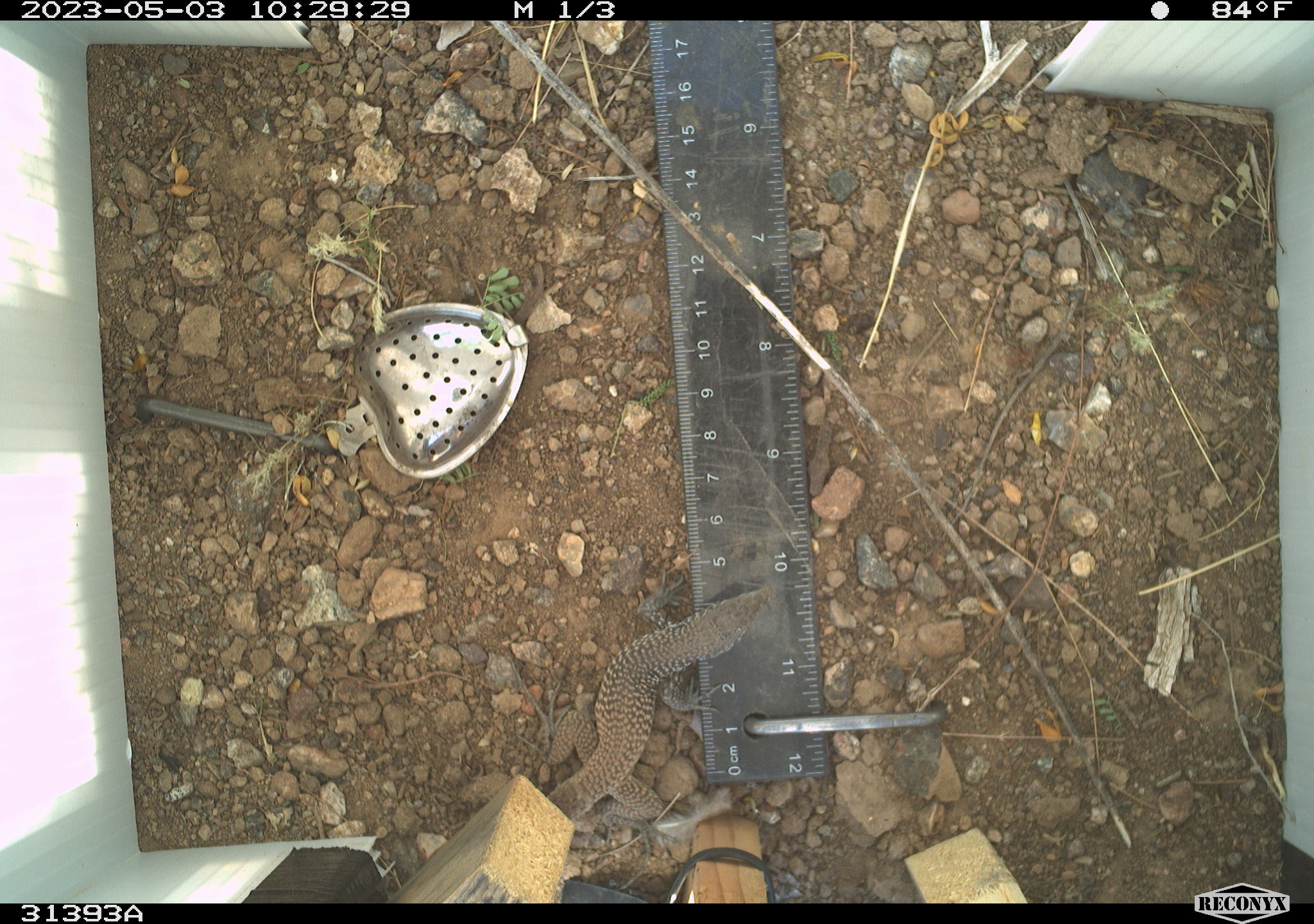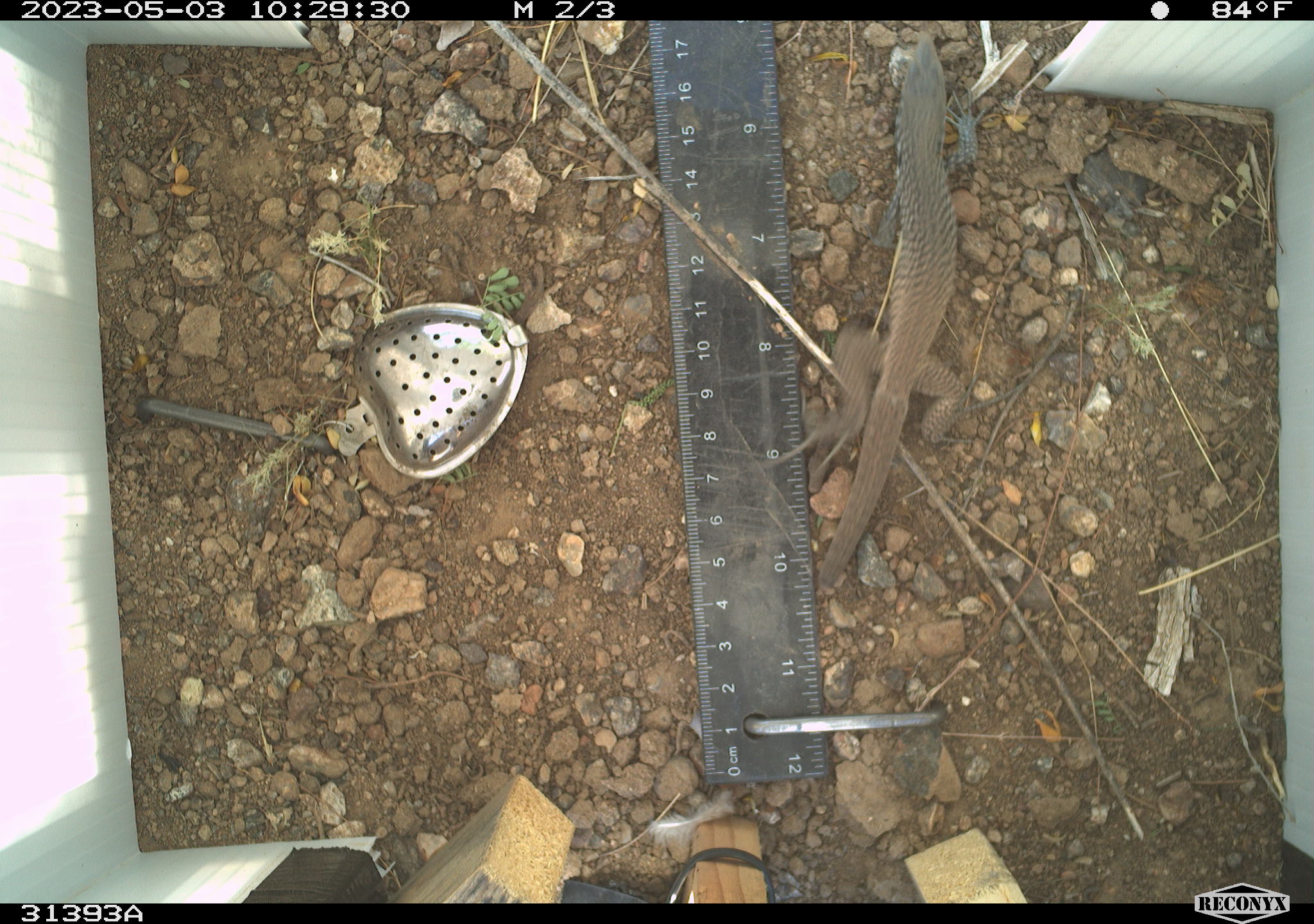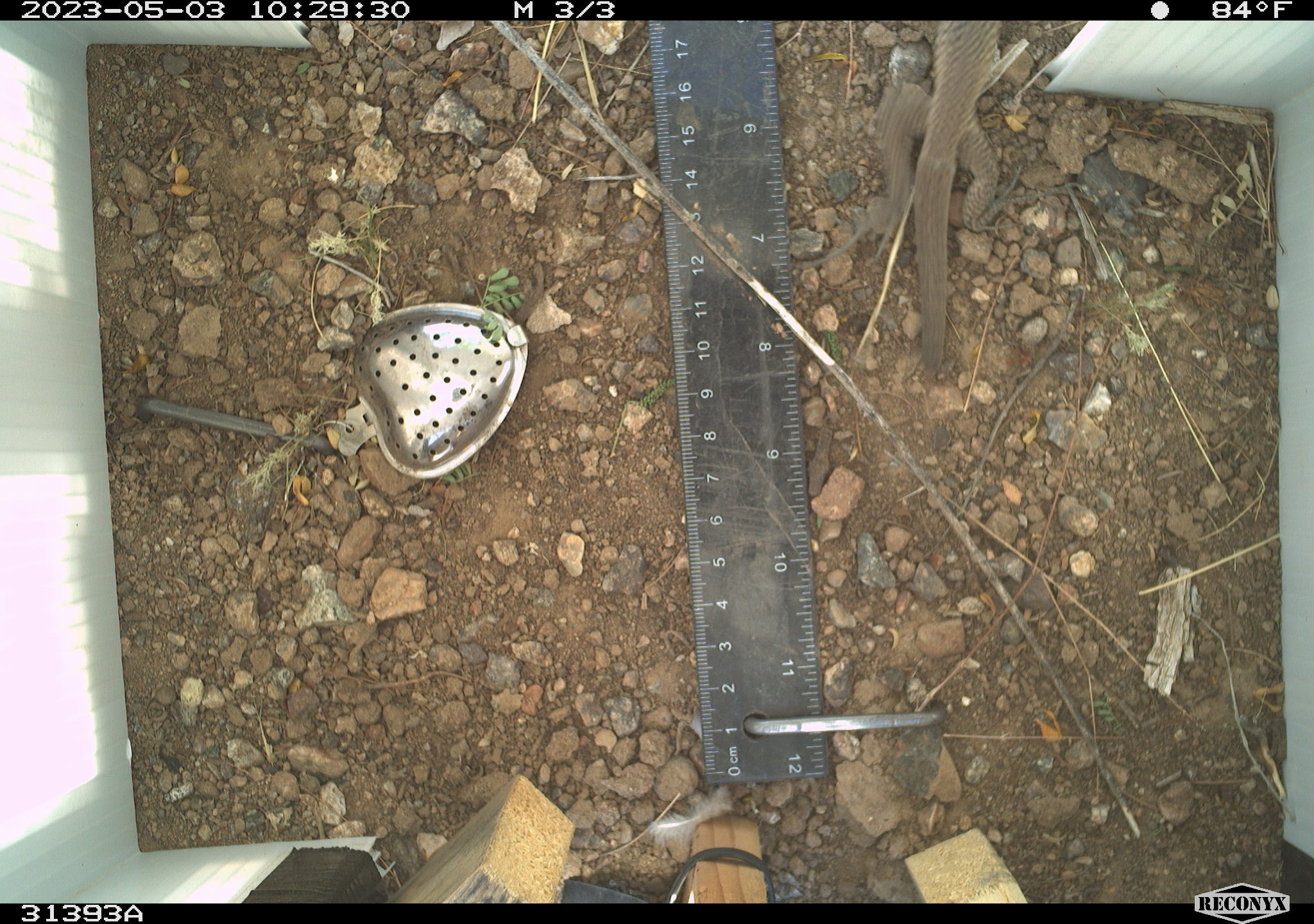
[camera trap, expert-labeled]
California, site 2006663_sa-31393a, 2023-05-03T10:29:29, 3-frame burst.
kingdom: Animalia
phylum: Chordata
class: Reptilia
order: Squamata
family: Teiidae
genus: Aspidoscelis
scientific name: Aspidoscelis tigris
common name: western whiptail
Western whiptail (Aspidoscelis tigris).